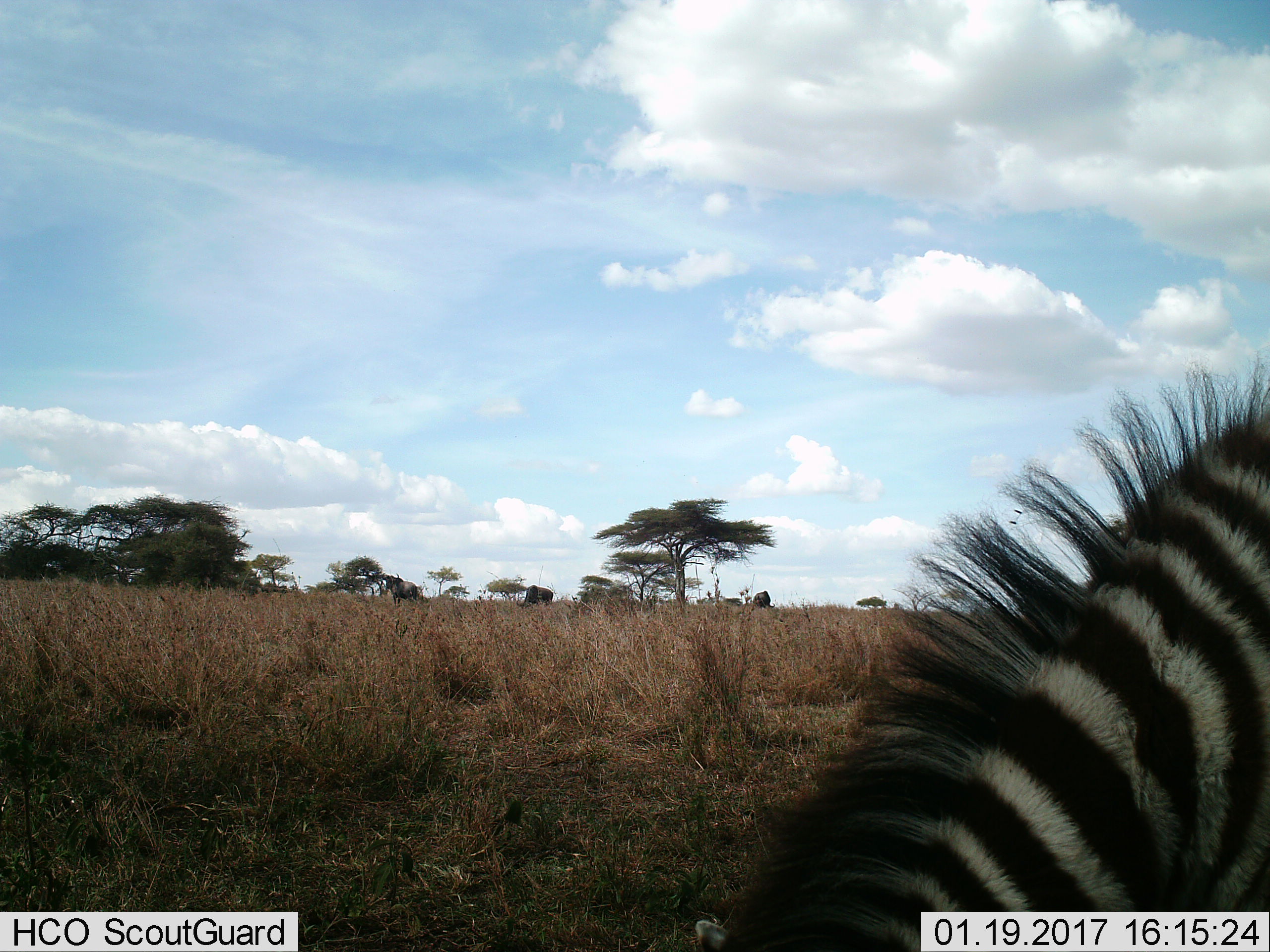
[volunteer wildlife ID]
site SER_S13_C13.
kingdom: Animalia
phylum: Chordata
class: Mammalia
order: Artiodactyla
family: Bovidae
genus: Connochaetes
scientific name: Connochaetes taurinus taurinus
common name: blue wildebeest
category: wildebeestblue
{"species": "wildebeestblue (blue wildebeest) (Connochaetes taurinus taurinus)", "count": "3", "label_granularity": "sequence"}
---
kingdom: Animalia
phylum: Chordata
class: Mammalia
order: Perissodactyla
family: Equidae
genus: Equus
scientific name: Equus quagga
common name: plains zebra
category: zebraplains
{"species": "zebraplains (plains zebra) (Equus quagga)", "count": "1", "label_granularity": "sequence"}